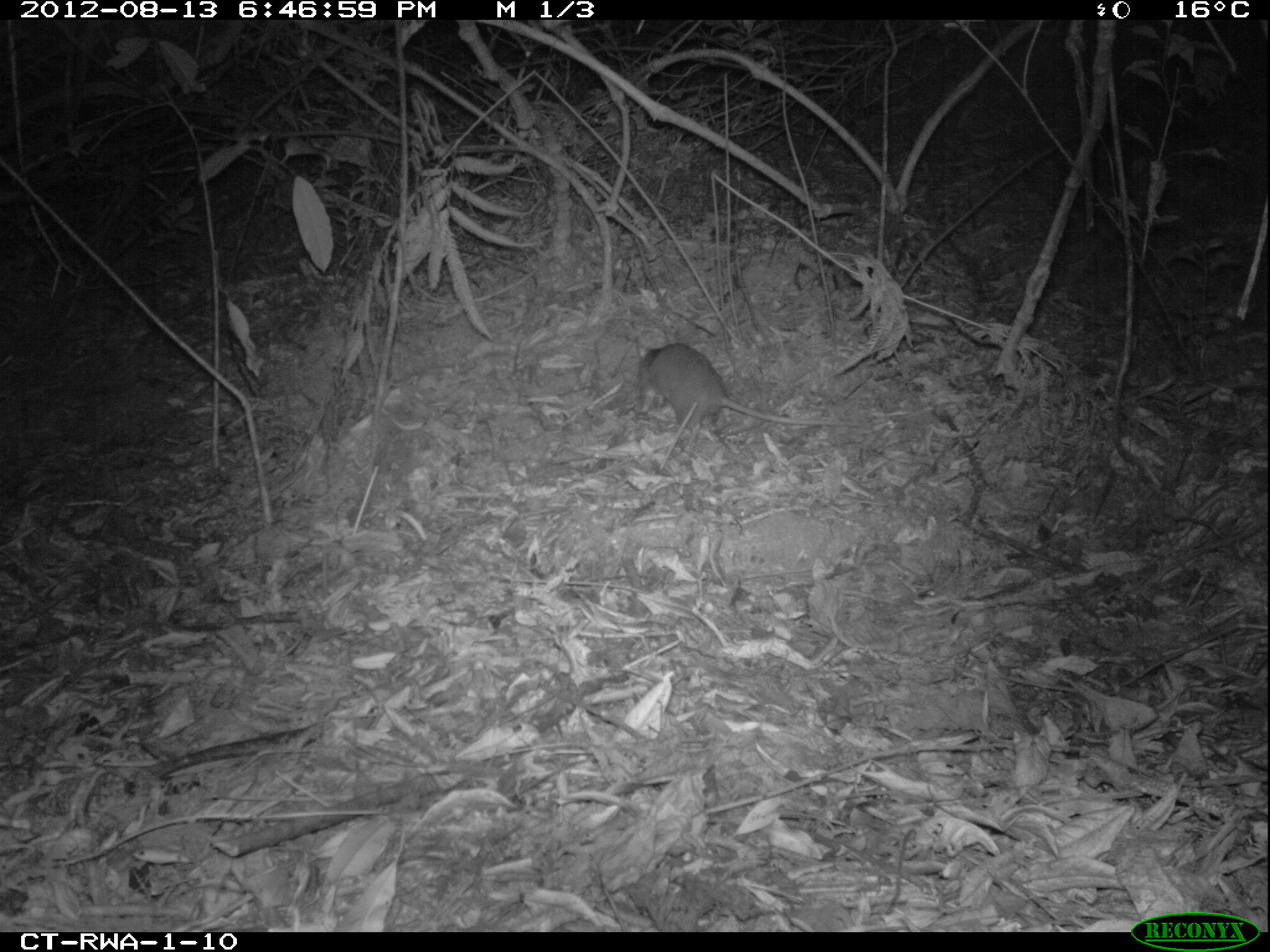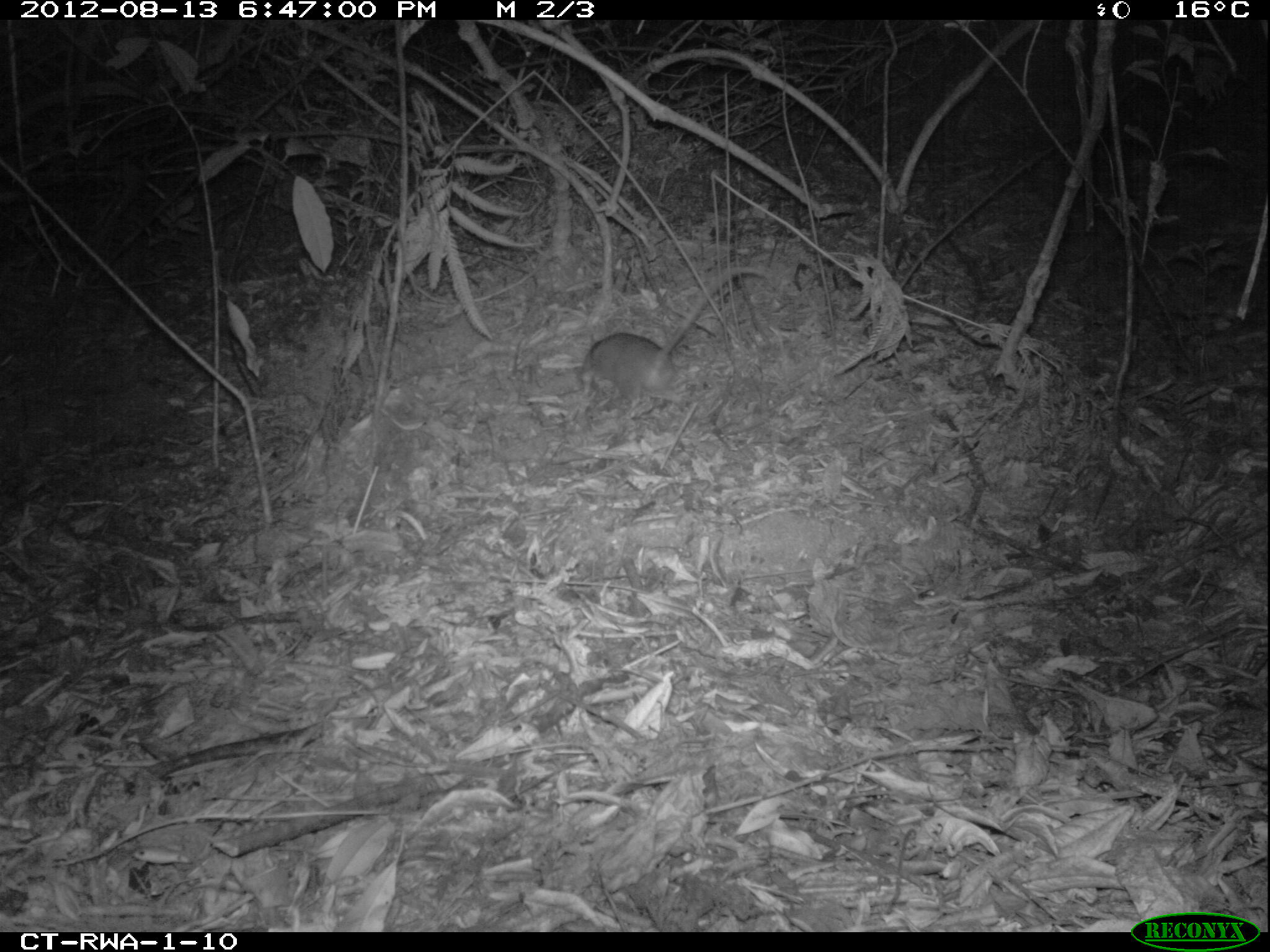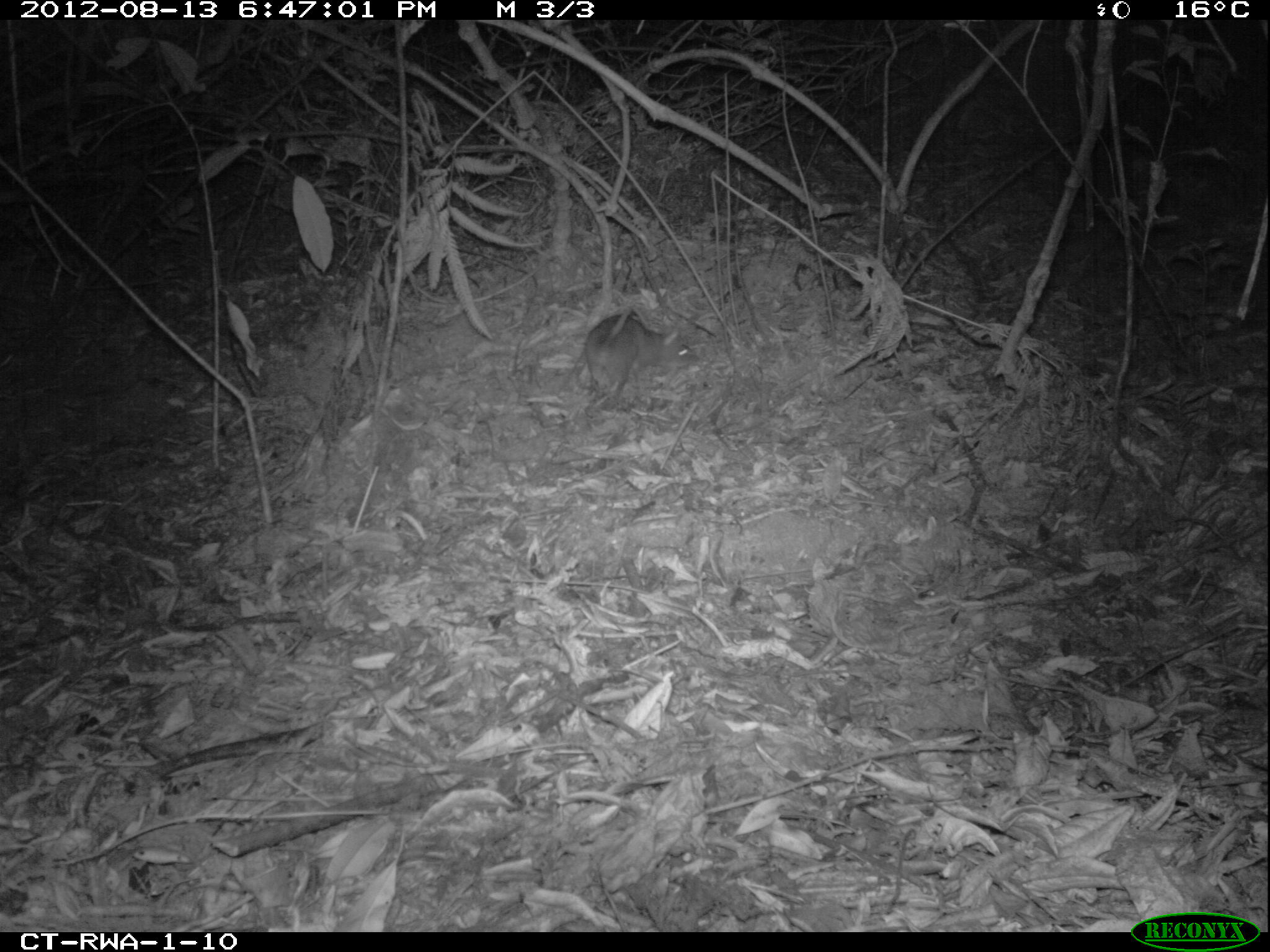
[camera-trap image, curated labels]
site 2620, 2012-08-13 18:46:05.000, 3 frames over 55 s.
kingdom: Animalia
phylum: Chordata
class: Mammalia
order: Rodentia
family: Nesomyidae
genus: Cricetomys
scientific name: Cricetomys gambianus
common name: african giant pouched rat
Cricetomys gambianus (african giant pouched rat), count 1.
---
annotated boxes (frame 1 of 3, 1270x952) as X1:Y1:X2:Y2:
cricetomys gambianus: 634:340:877:454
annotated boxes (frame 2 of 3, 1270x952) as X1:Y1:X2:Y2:
cricetomys gambianus: 575:262:767:421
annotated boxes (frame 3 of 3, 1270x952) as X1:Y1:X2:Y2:
cricetomys gambianus: 570:302:698:413